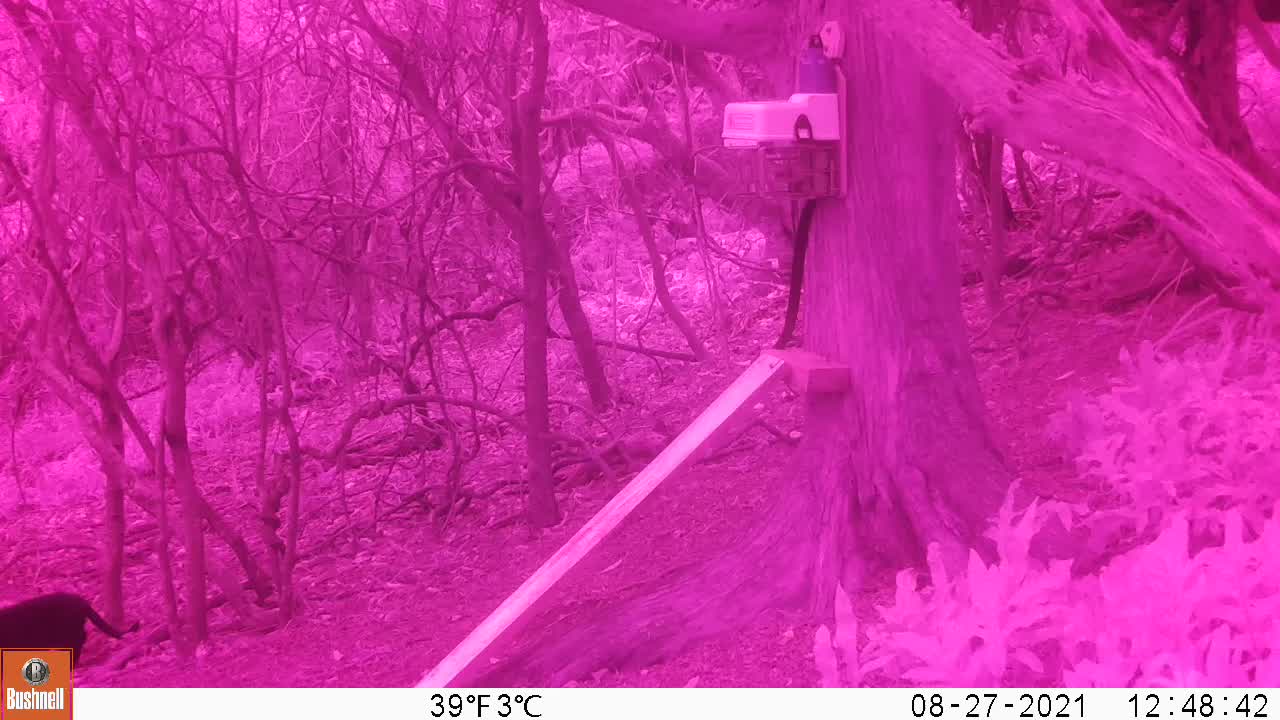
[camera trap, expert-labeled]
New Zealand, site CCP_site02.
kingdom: Animalia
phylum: Chordata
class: Mammalia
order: Carnivora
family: Felidae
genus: Felis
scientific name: Felis catus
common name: domestic cat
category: cat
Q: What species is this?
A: Cat (domestic cat) (Felis catus).